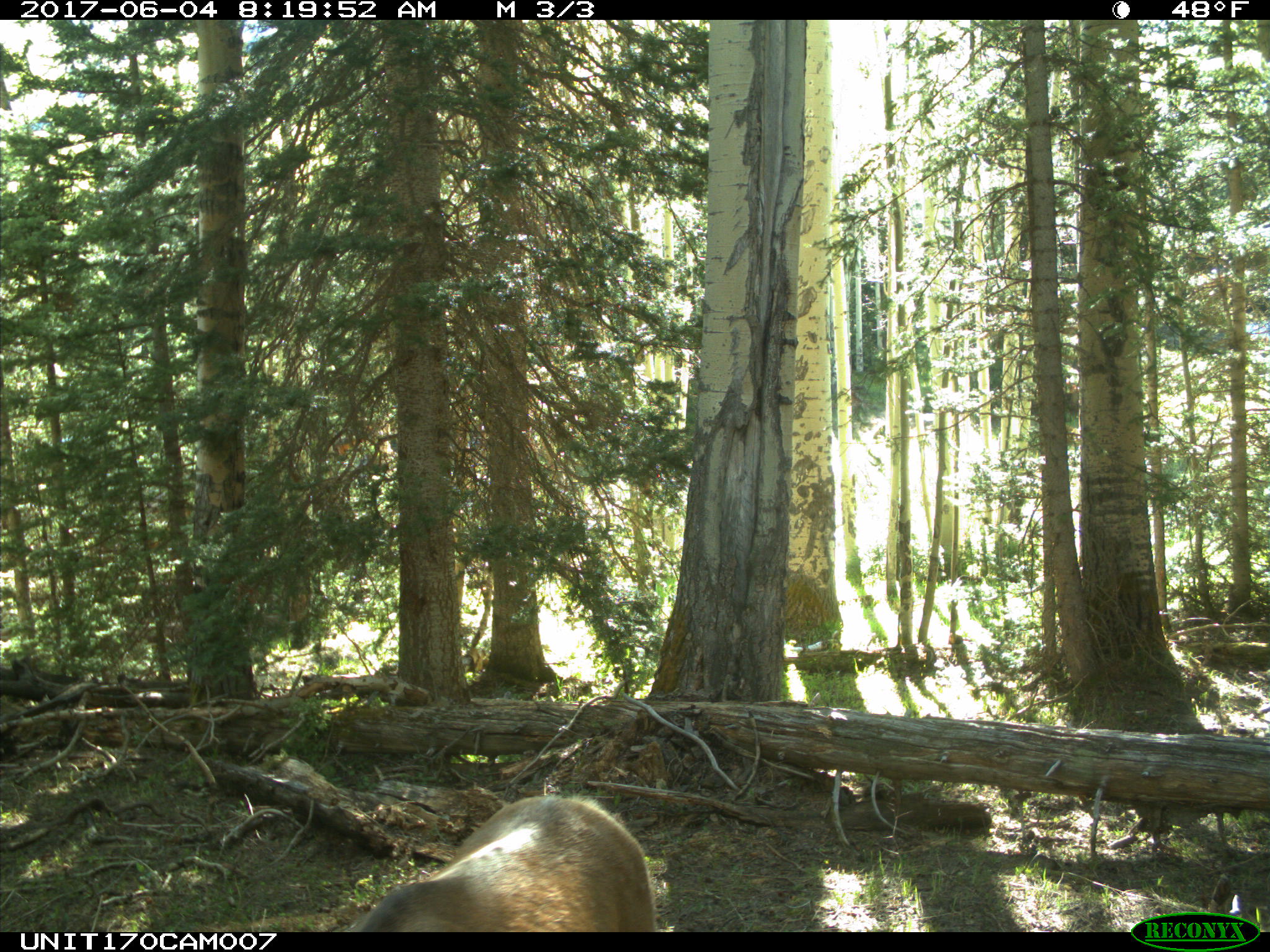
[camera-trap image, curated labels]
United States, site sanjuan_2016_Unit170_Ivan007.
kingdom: Animalia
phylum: Chordata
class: Mammalia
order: Artiodactyla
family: Cervidae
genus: Cervus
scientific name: Cervus elaphus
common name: red deer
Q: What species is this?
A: Cervus elaphus (red deer).